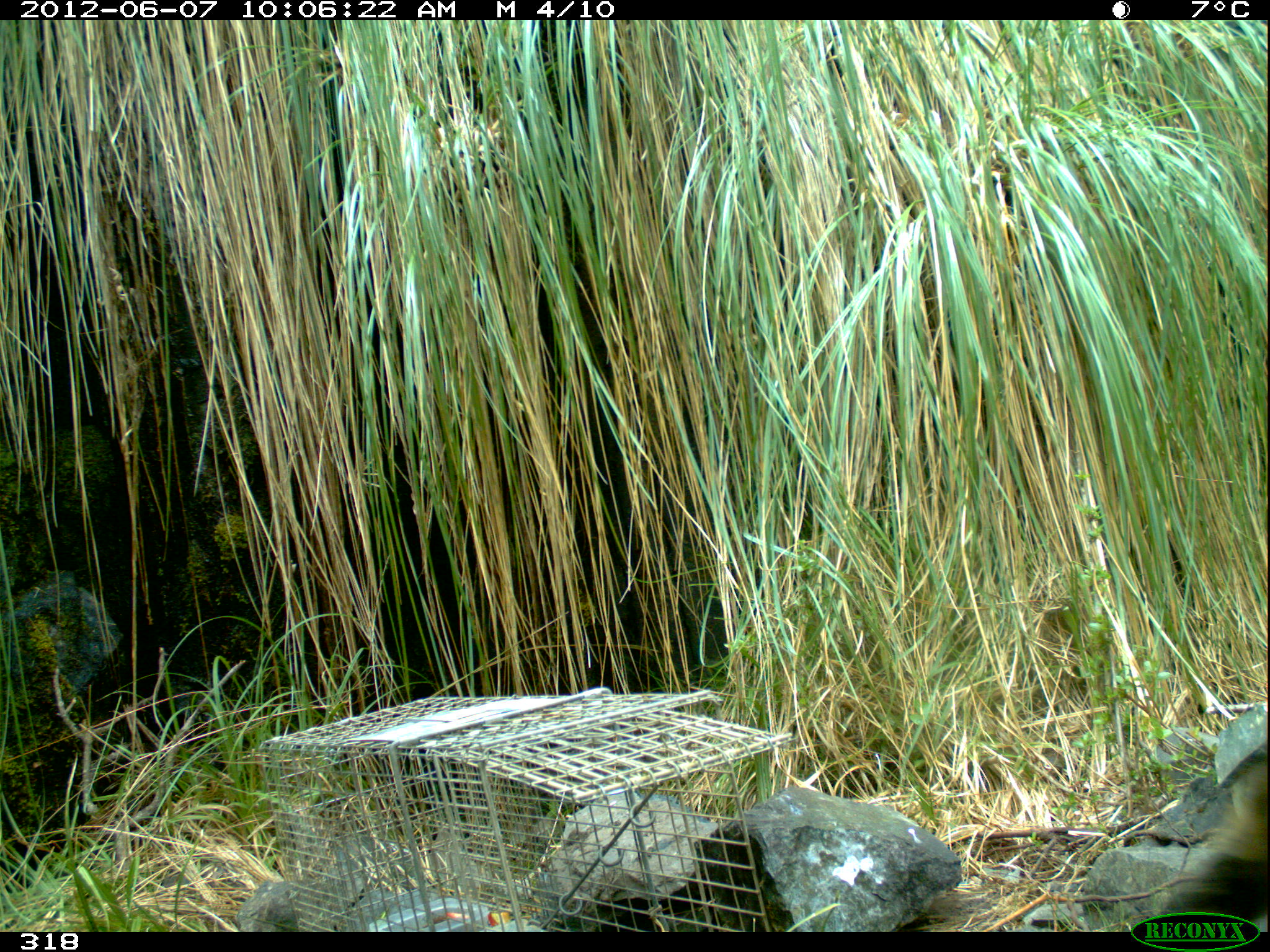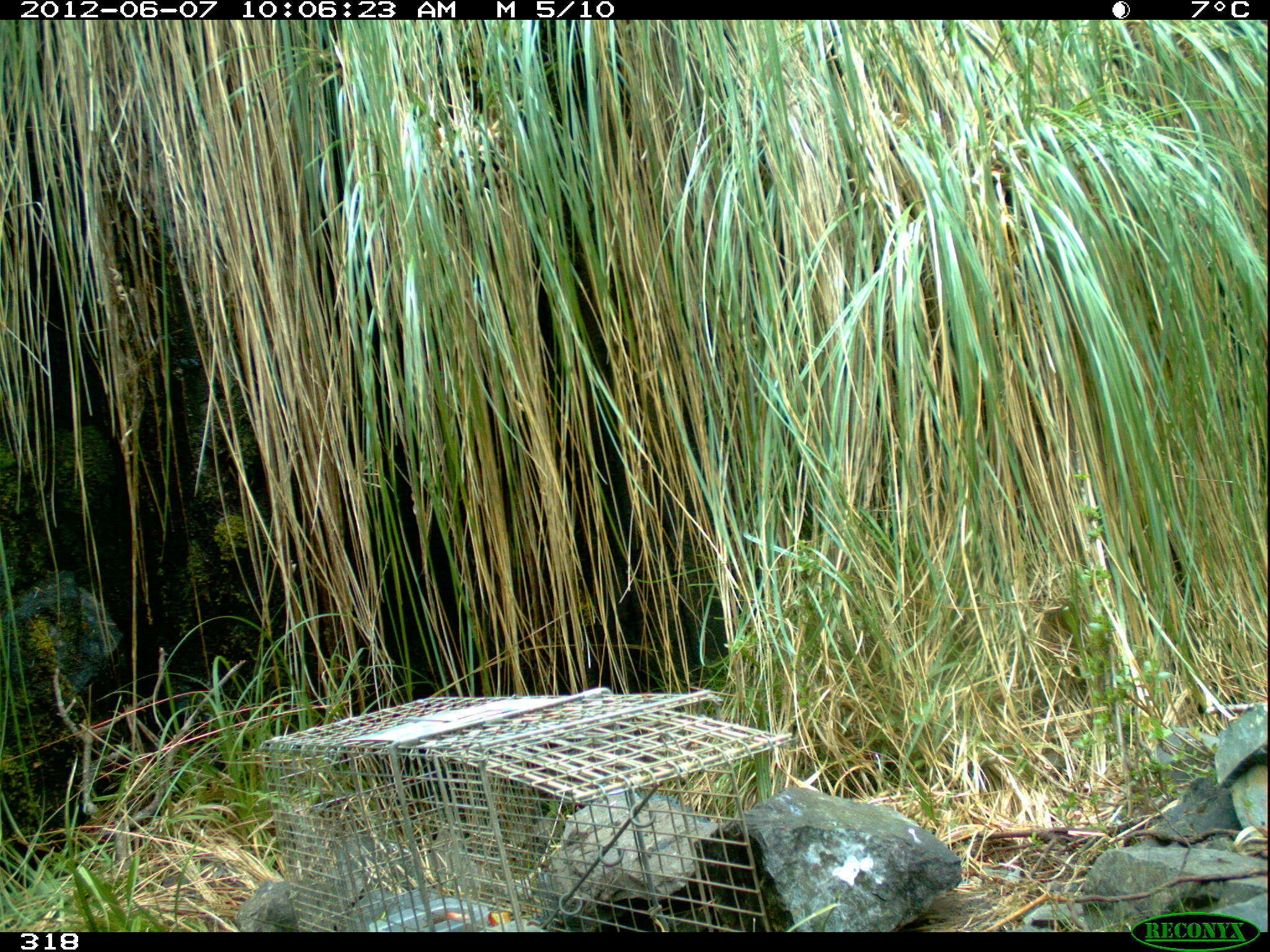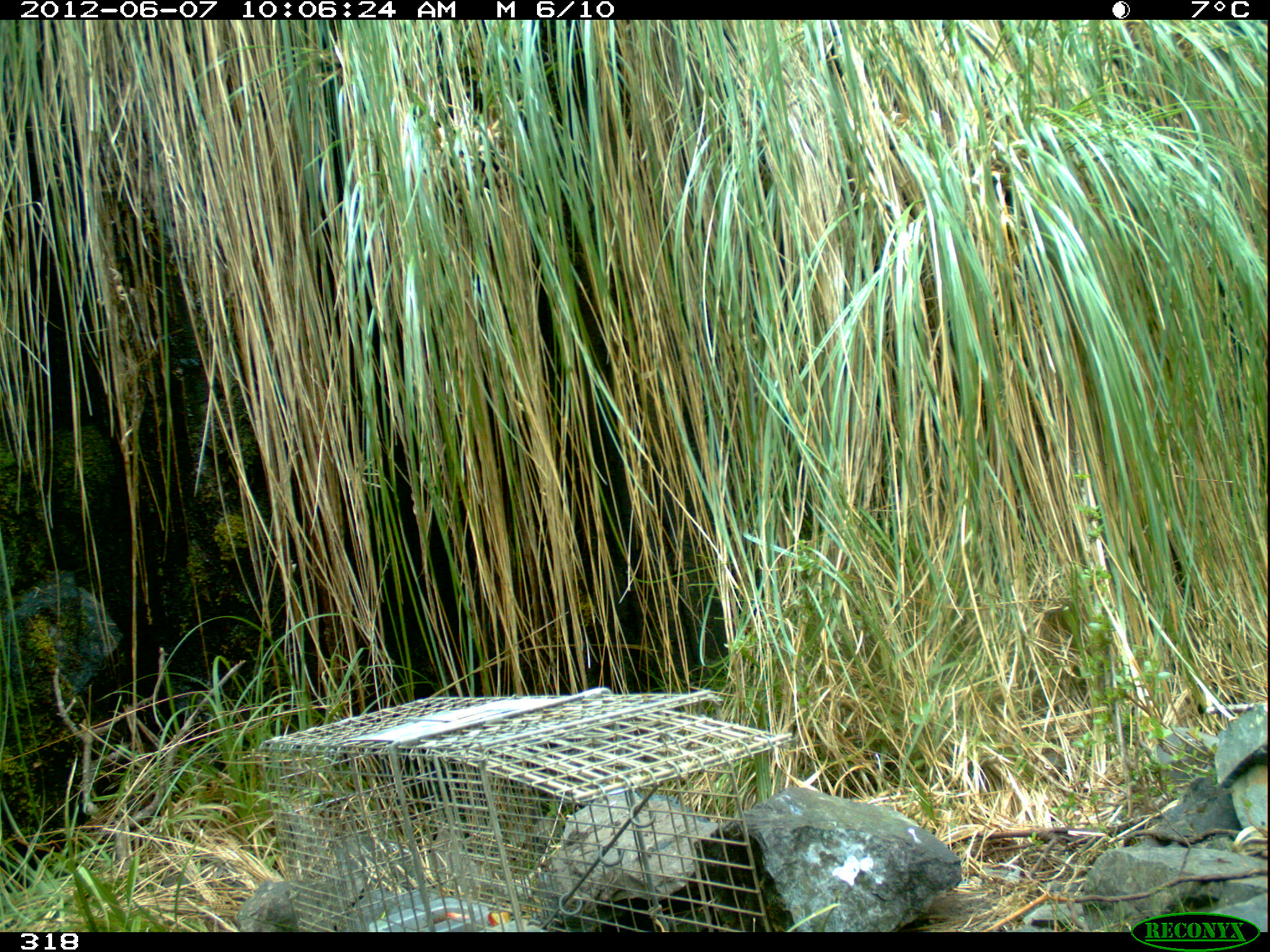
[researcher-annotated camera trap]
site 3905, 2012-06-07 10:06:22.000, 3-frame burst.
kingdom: Animalia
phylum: Chordata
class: Mammalia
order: Carnivora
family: Procyonidae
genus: Nasua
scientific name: Nasua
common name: coatis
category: unknown coati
Unknown coati (coatis) (Nasua).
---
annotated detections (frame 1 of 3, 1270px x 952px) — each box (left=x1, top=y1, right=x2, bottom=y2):
unknown coati: (left=1132, top=742, right=1270, bottom=932)